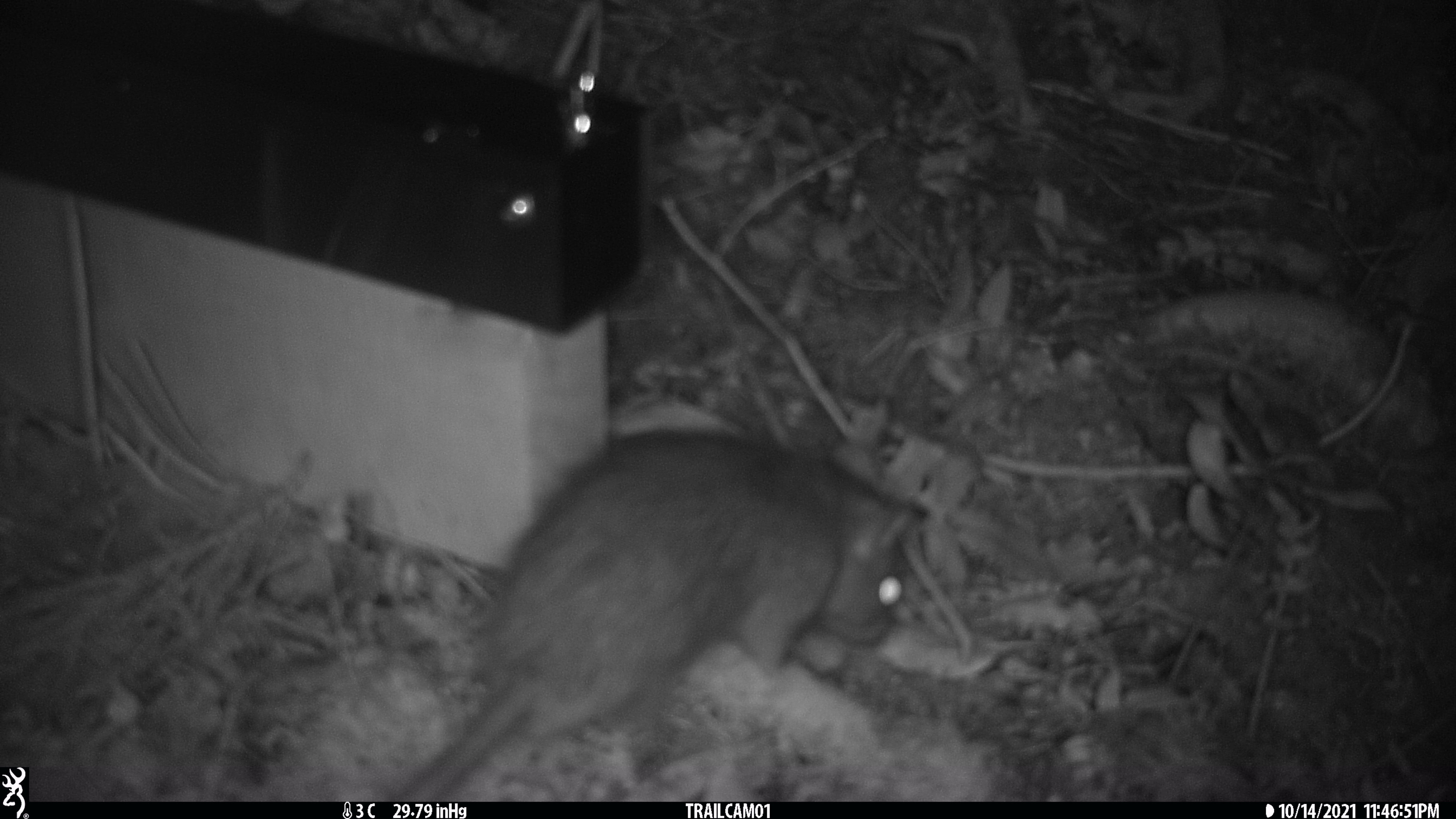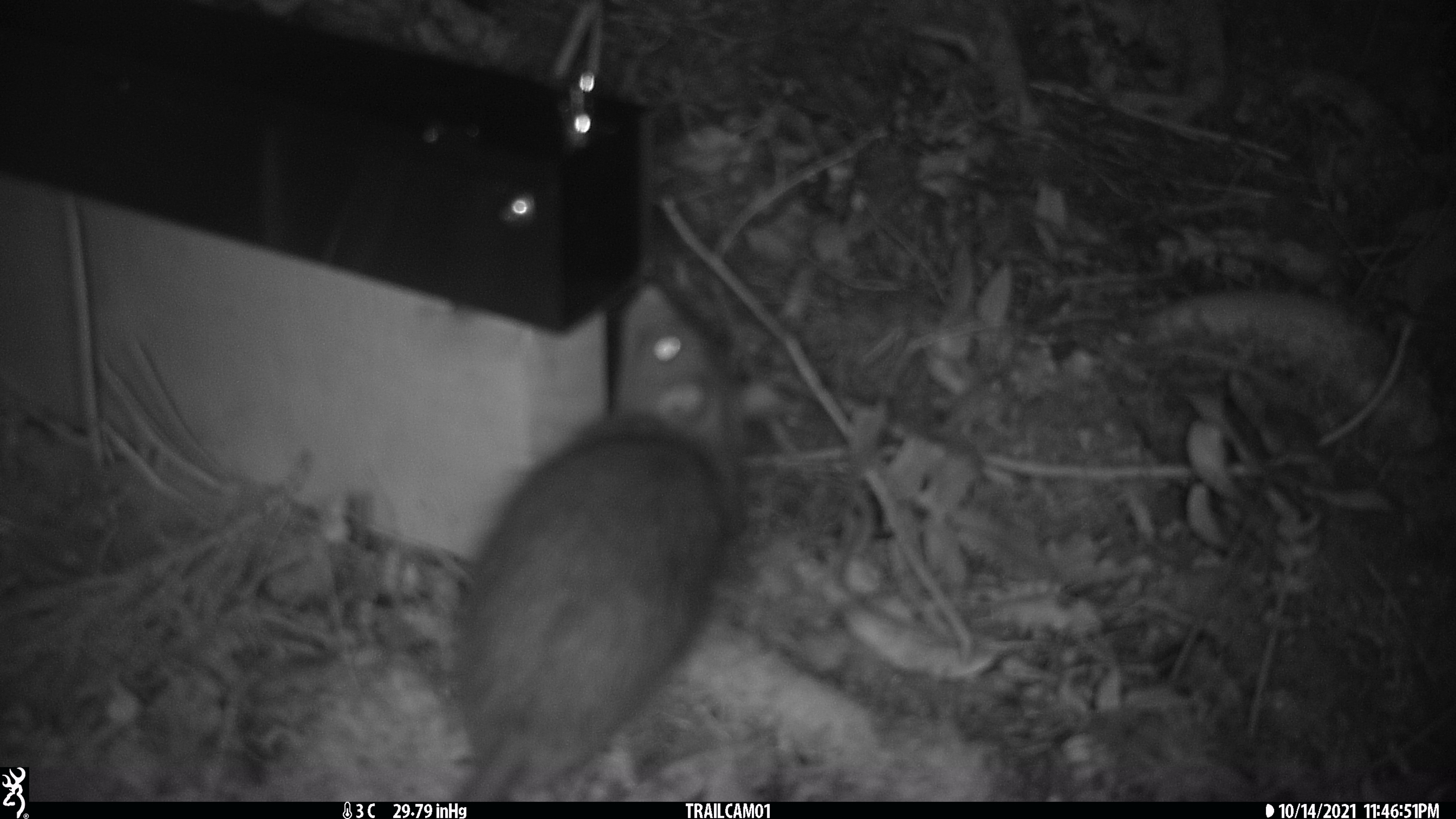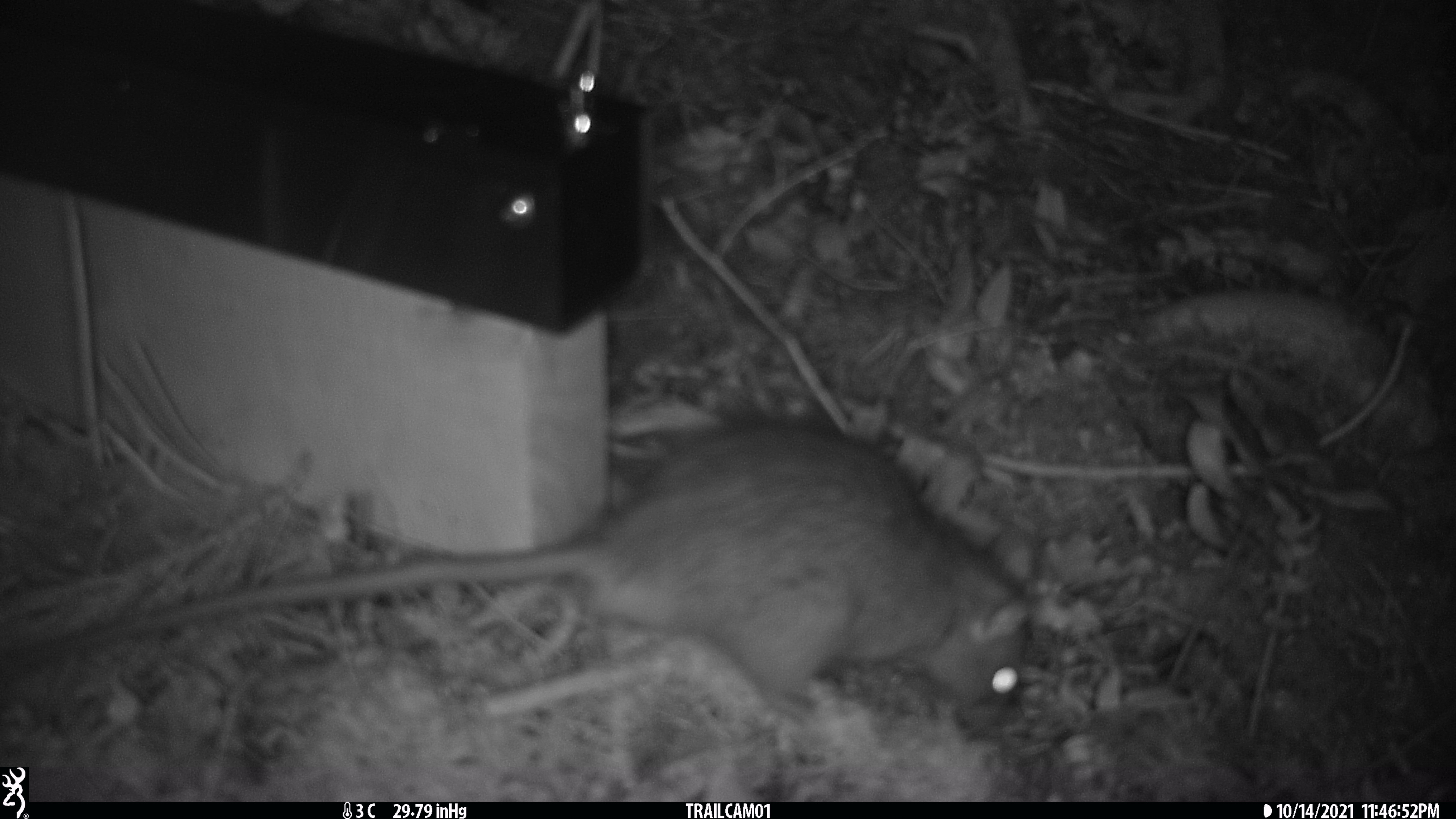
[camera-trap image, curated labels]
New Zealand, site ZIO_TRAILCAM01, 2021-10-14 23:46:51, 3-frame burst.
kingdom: Animalia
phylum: Chordata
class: Mammalia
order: Rodentia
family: Muridae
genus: Rattus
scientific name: Rattus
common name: rat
Rat (Rattus).